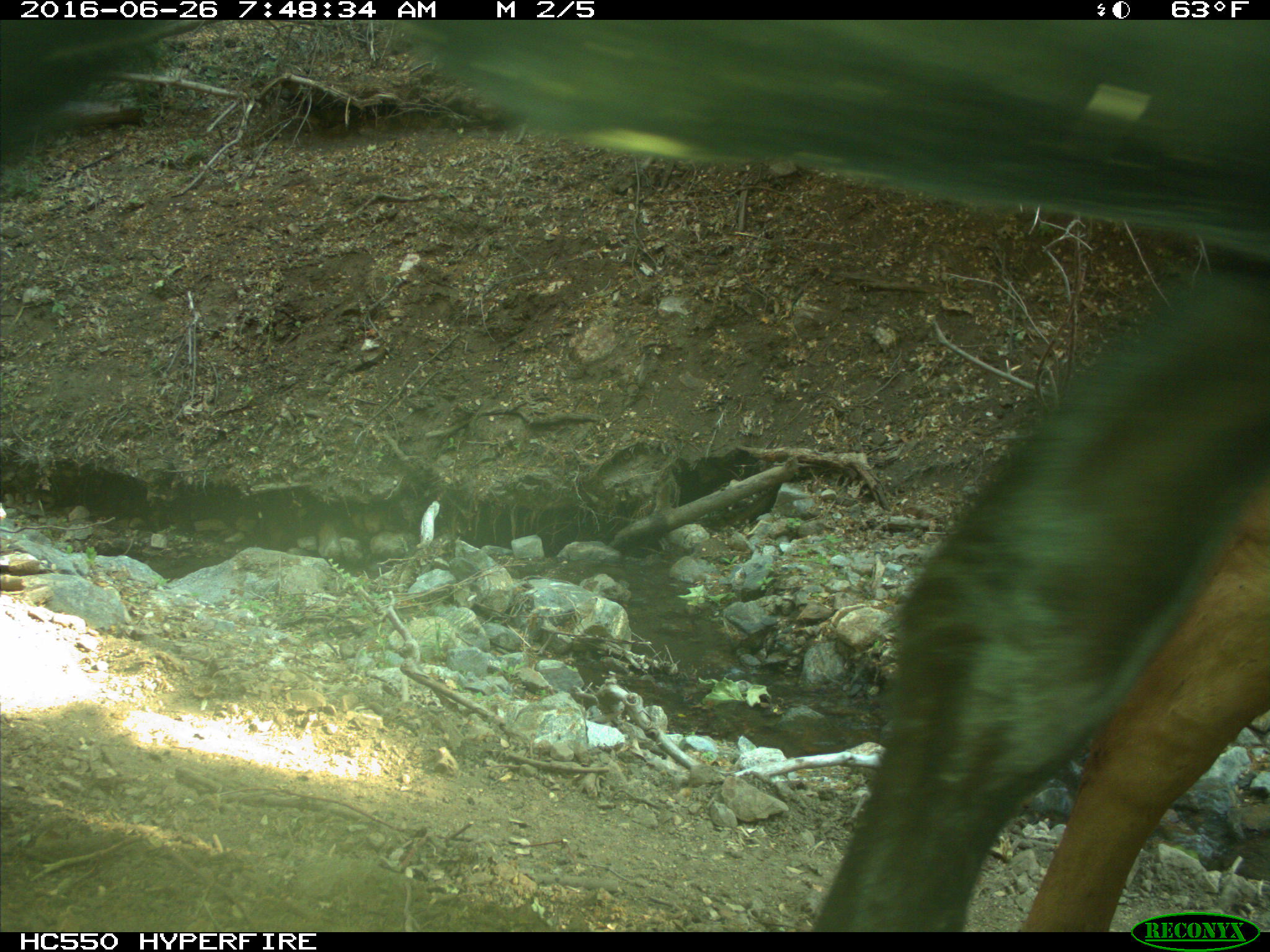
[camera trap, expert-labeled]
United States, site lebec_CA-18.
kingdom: Animalia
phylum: Chordata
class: Mammalia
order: Artiodactyla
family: Bovidae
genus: Bos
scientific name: Bos taurus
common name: domestic cow